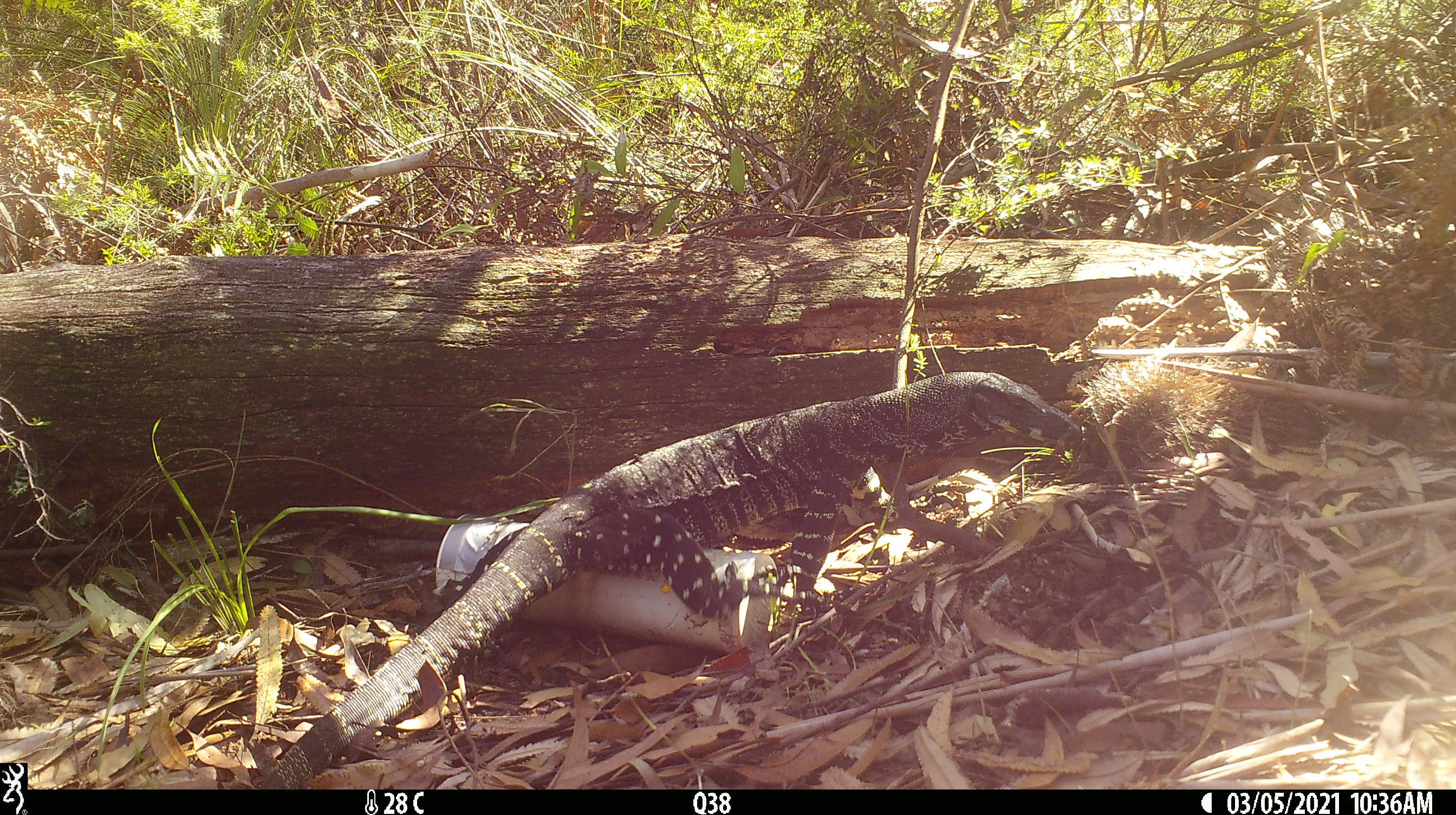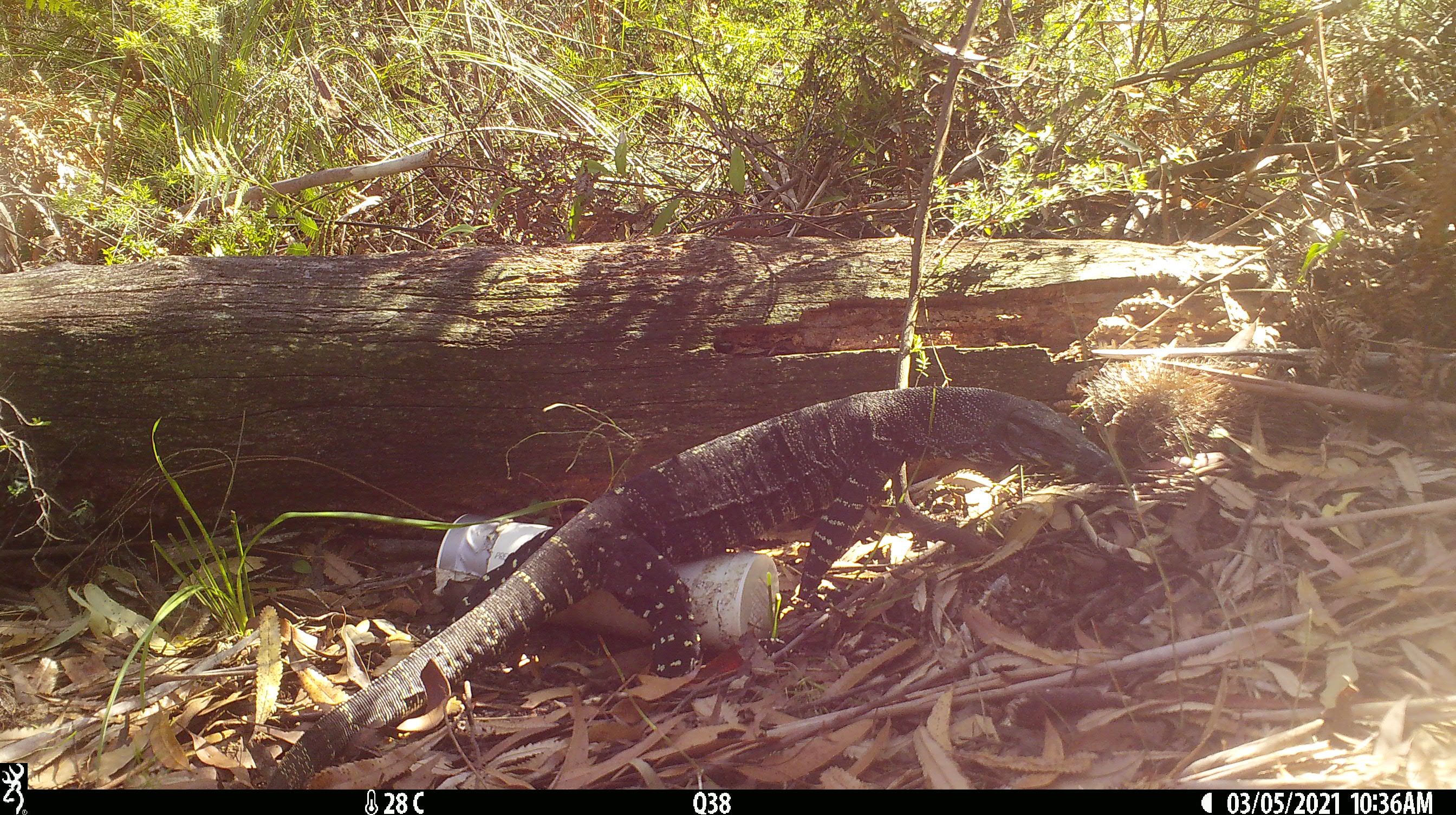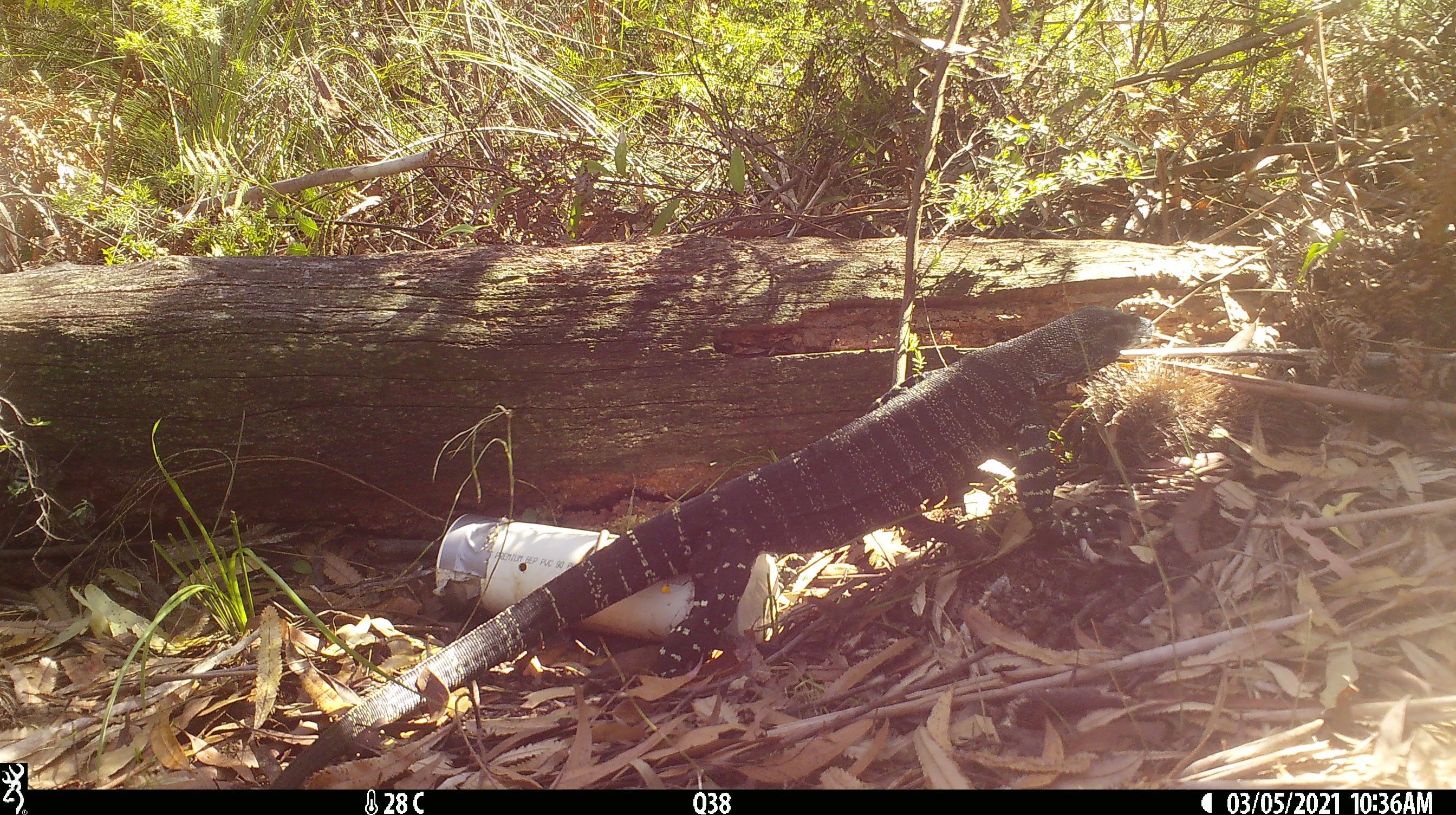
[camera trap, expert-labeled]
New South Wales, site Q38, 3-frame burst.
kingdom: Animalia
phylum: Chordata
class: Reptilia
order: Squamata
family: Varanidae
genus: Varanus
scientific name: Varanus varius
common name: lace monitor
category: goanna